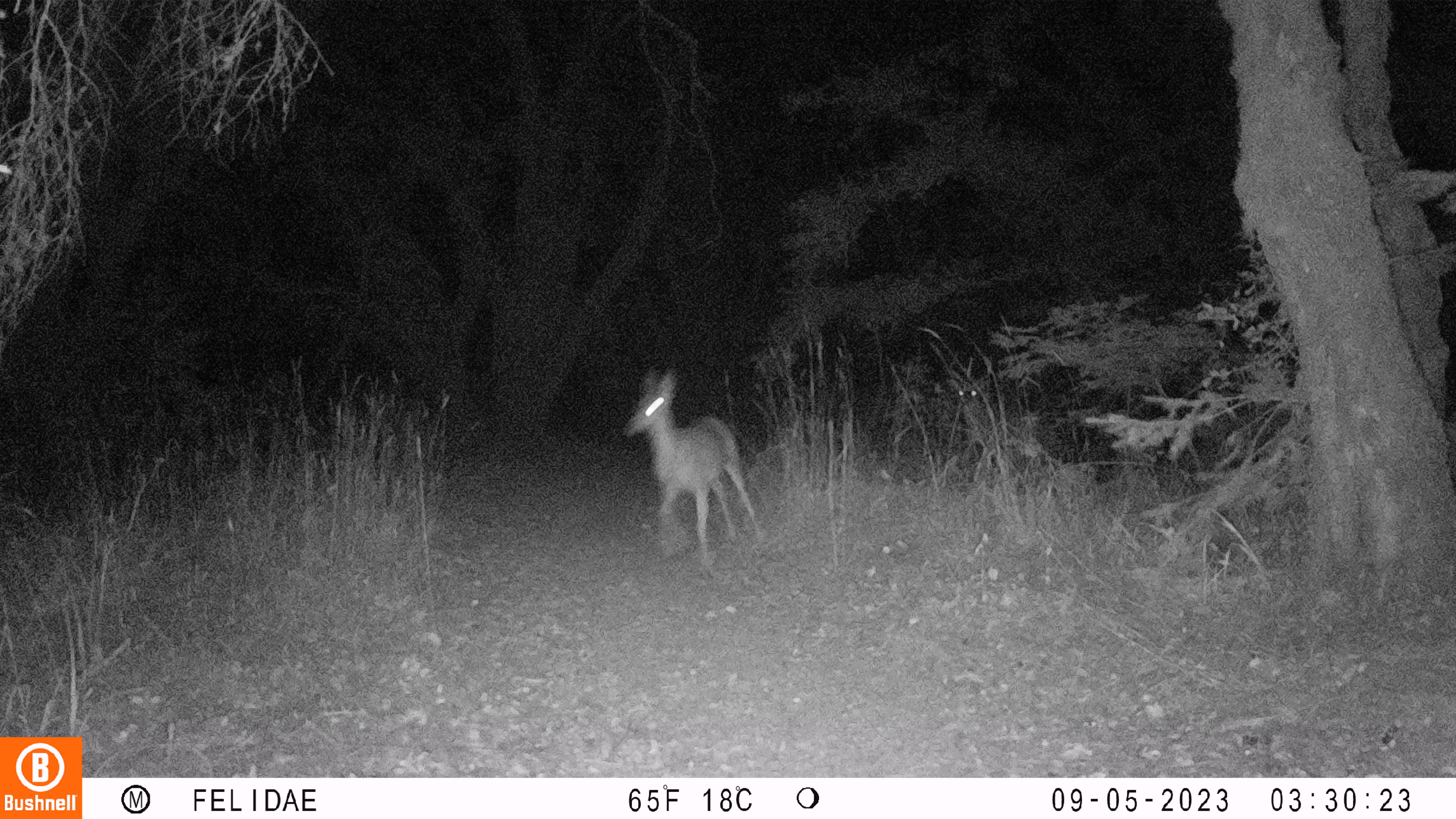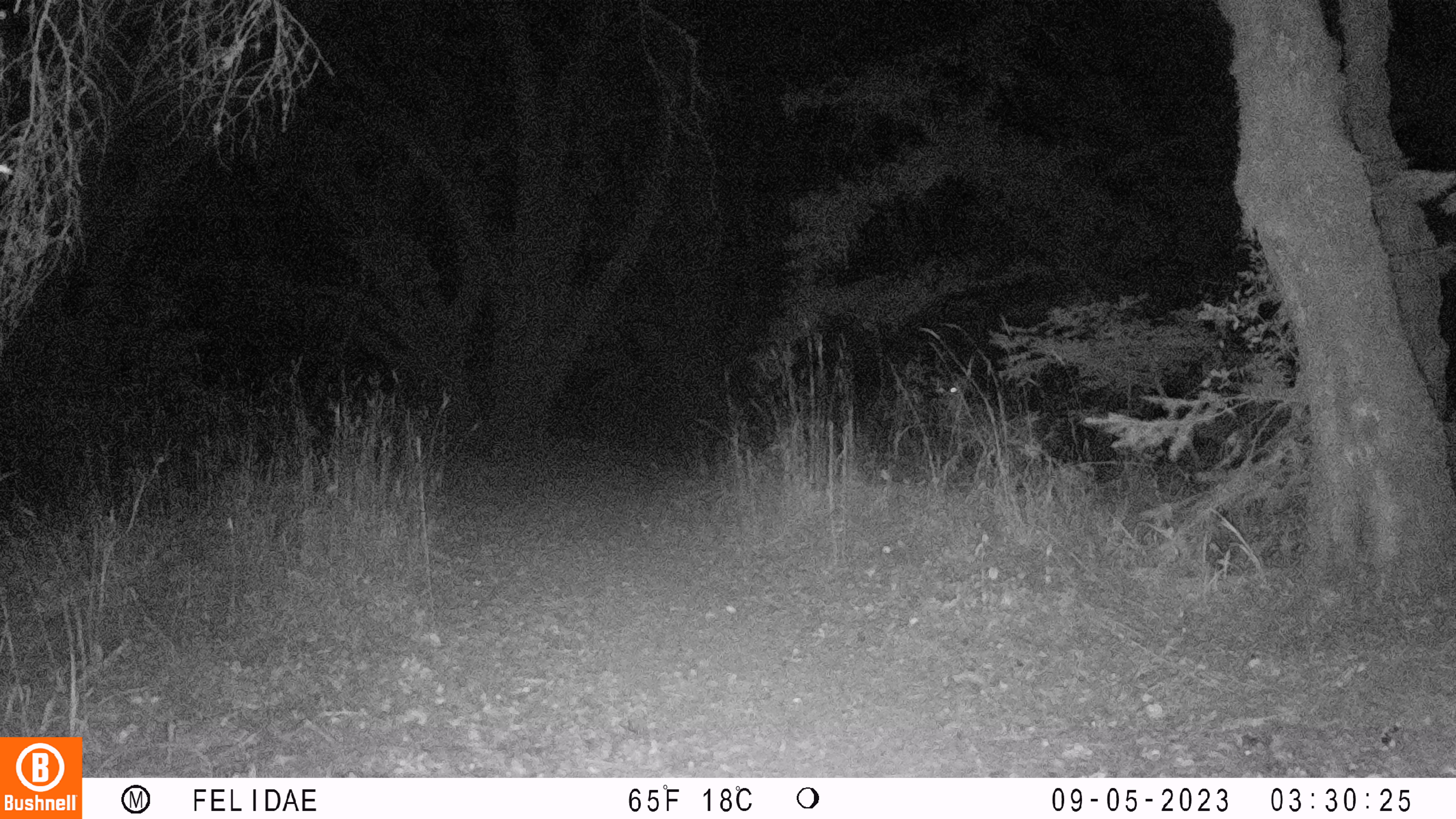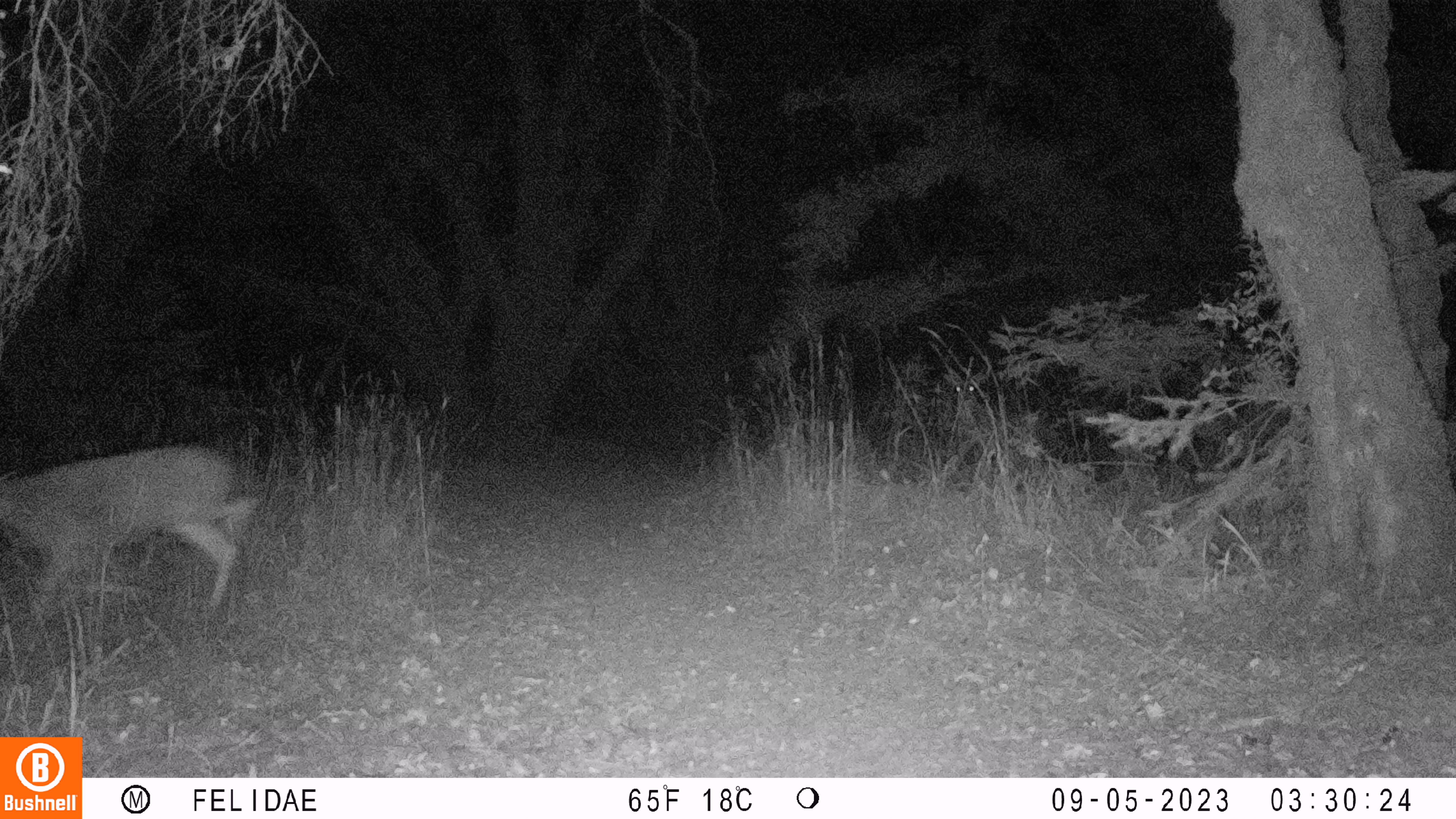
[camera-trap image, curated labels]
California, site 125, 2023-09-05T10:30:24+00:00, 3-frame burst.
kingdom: Animalia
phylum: Chordata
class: Mammalia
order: Artiodactyla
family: Cervidae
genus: Odocoileus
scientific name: Odocoileus hemionus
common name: mule deer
Mule deer (Odocoileus hemionus).